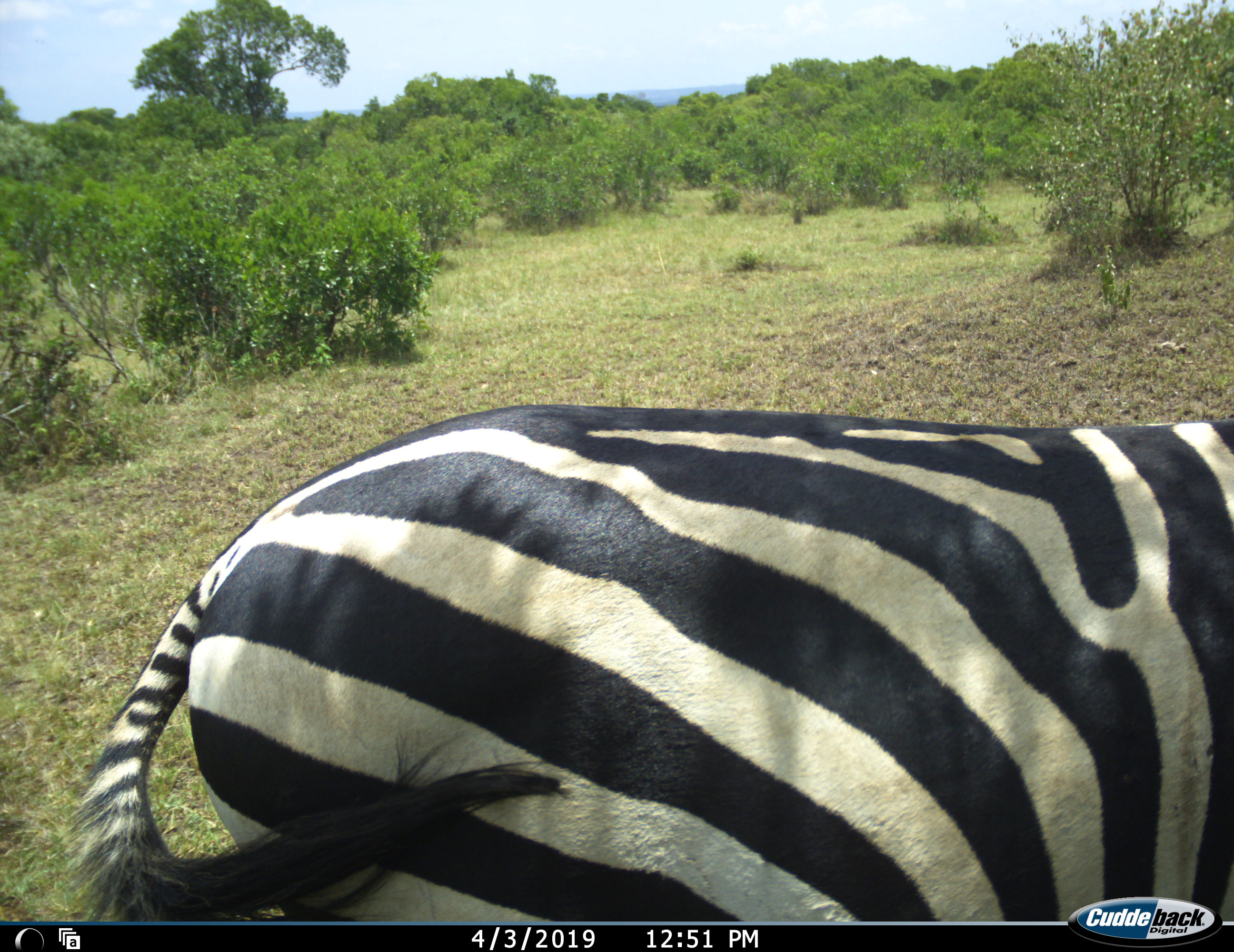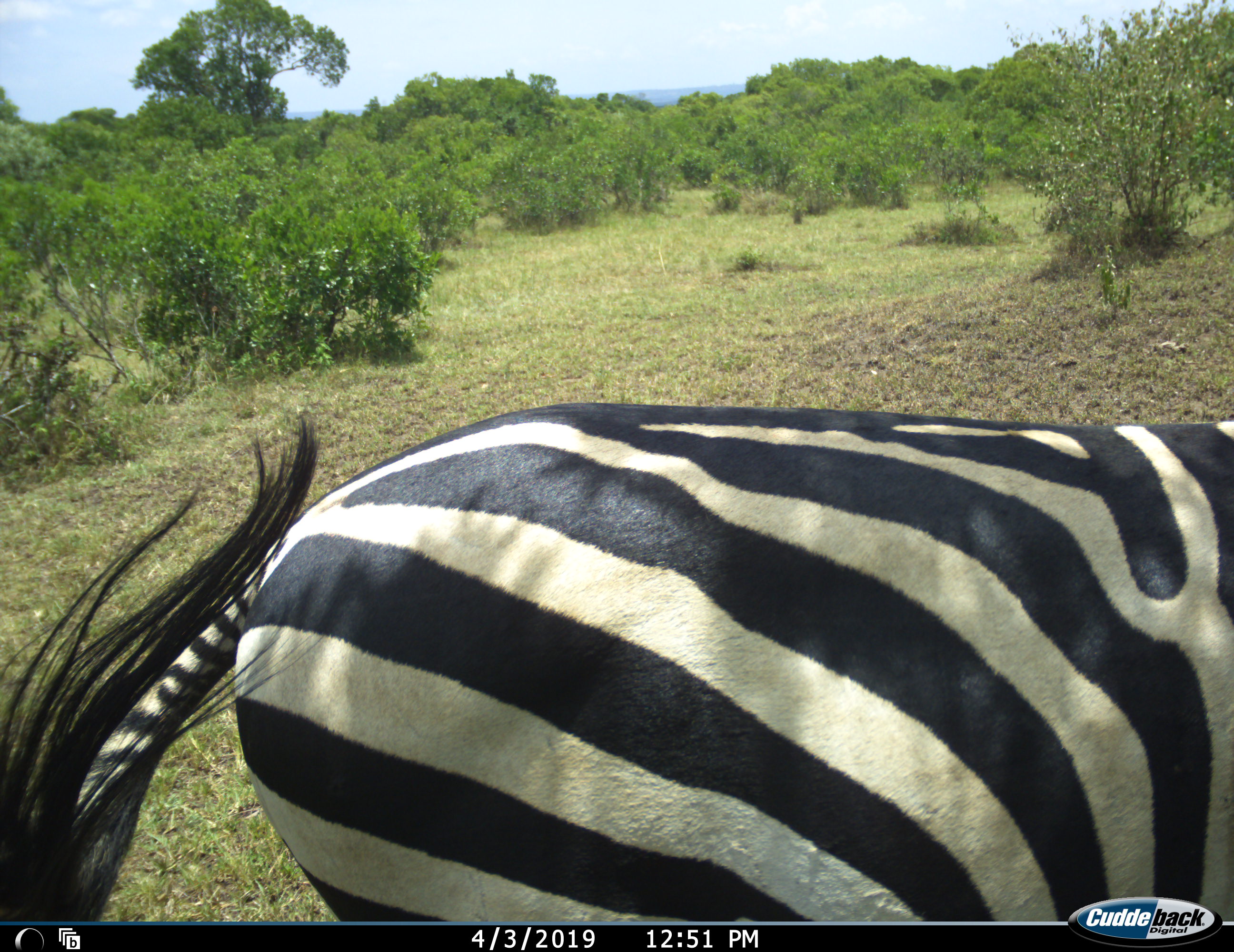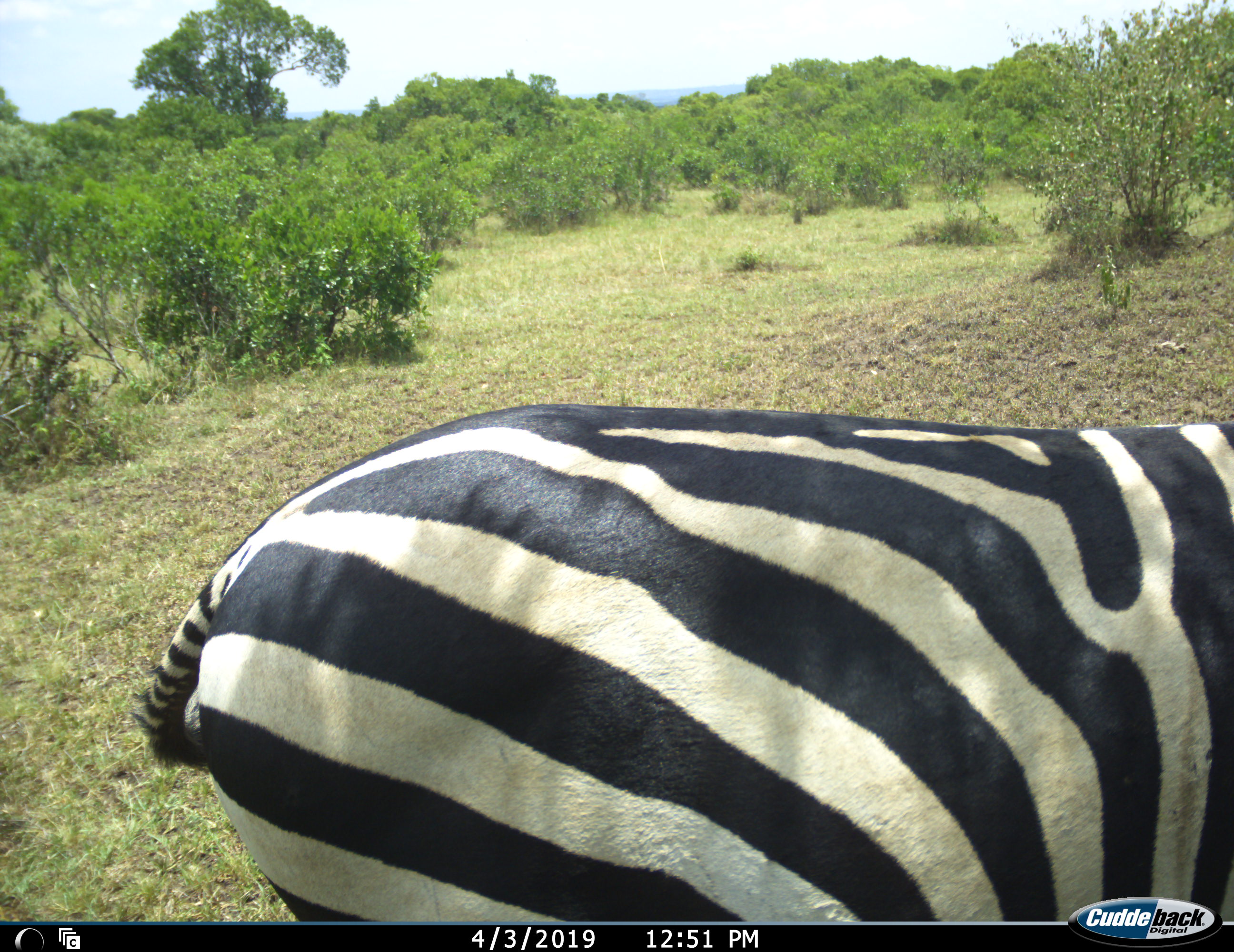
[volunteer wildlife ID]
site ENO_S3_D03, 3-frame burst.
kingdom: Animalia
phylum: Chordata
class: Mammalia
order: Perissodactyla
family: Equidae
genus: Equus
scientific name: Equus quagga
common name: plains zebra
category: zebraplains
Zebraplains (plains zebra) (Equus quagga), count 1. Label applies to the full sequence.